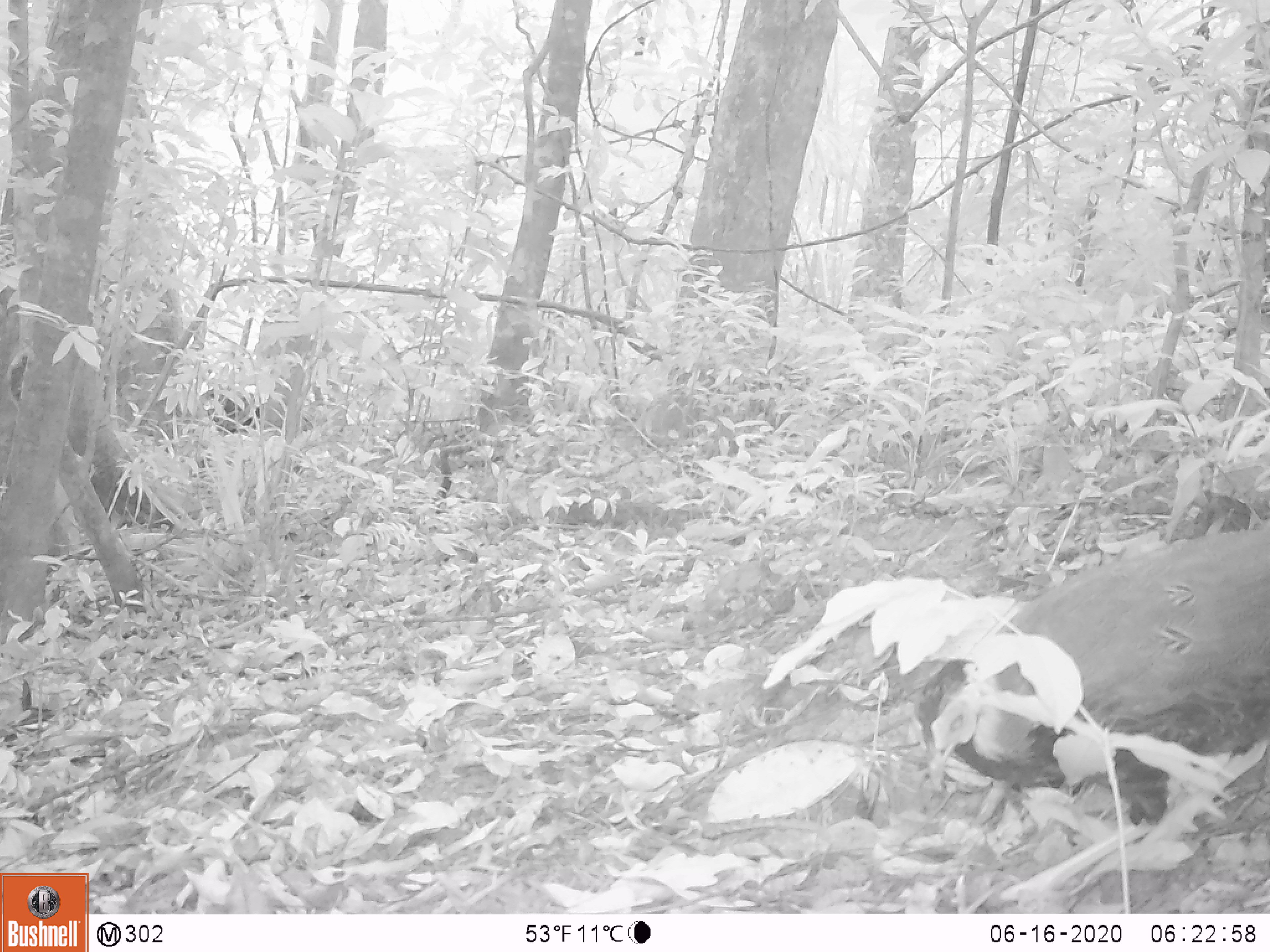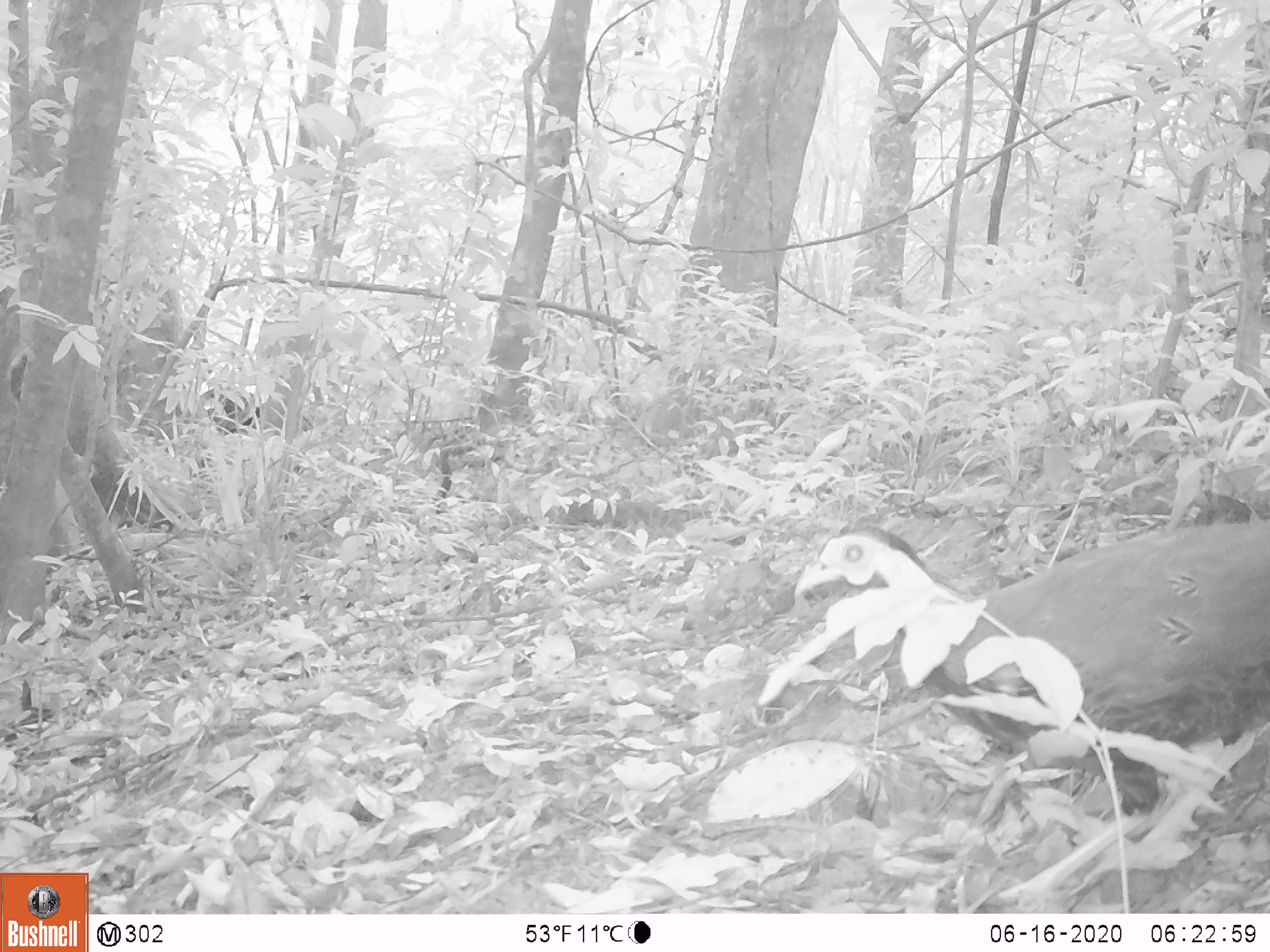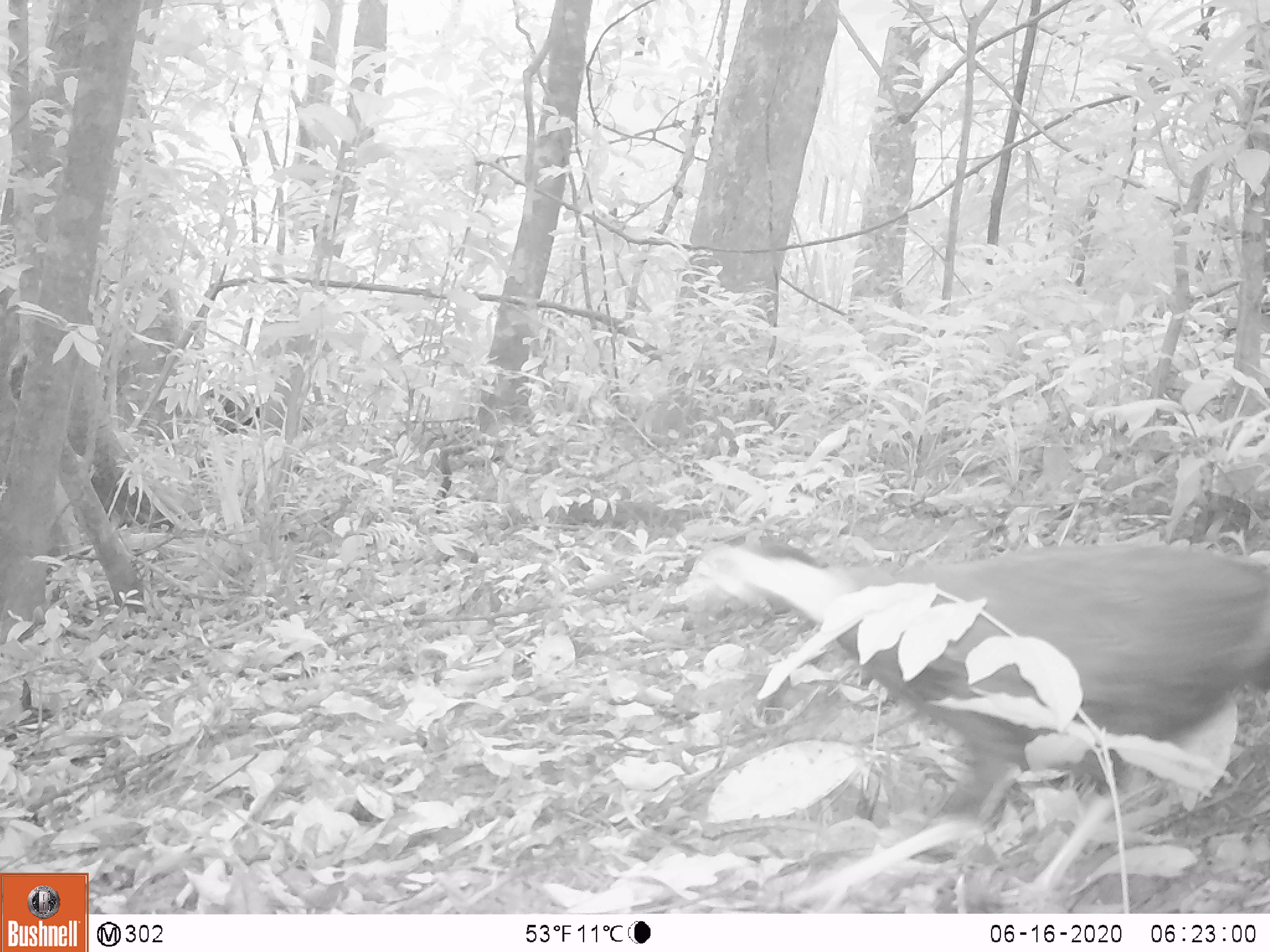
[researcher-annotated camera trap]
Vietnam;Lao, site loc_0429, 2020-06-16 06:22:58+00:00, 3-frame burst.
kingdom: Animalia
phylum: Chordata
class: Aves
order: Galliformes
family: Phasianidae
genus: Lophura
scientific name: Lophura nycthemera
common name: silver pheasant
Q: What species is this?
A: Silver pheasant (Lophura nycthemera).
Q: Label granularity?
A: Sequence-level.